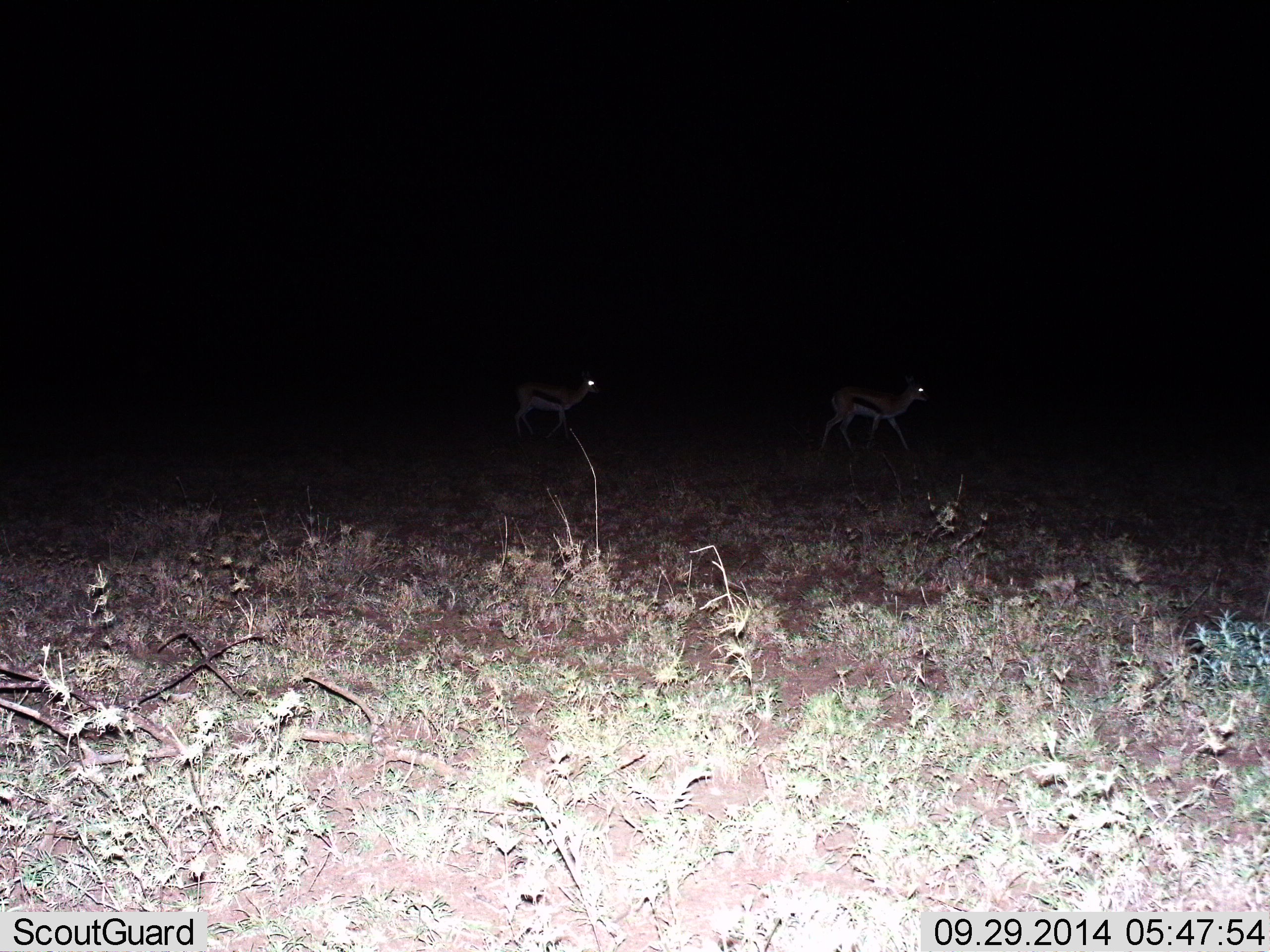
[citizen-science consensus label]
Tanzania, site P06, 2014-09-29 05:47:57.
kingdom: Animalia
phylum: Chordata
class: Mammalia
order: Artiodactyla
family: Bovidae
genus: Eudorcas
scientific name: Eudorcas thomsonii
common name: thomson's gazelle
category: gazellethomsons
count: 2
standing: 10%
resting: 0%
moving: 90%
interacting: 0%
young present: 0%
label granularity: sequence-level